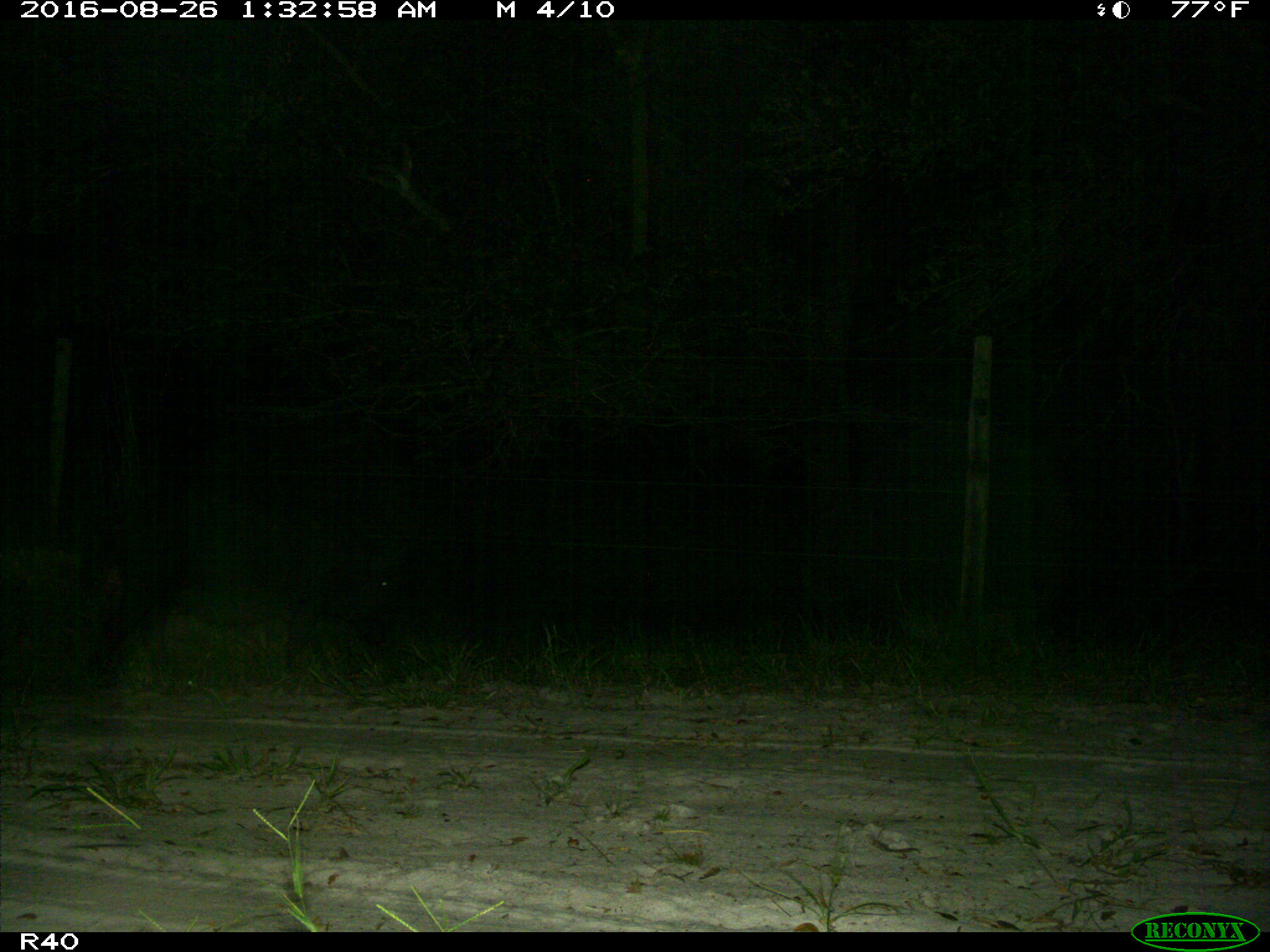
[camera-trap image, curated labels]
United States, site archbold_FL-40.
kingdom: Animalia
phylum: Chordata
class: Mammalia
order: Artiodactyla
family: Suidae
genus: Sus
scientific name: Sus scrofa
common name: wild boar